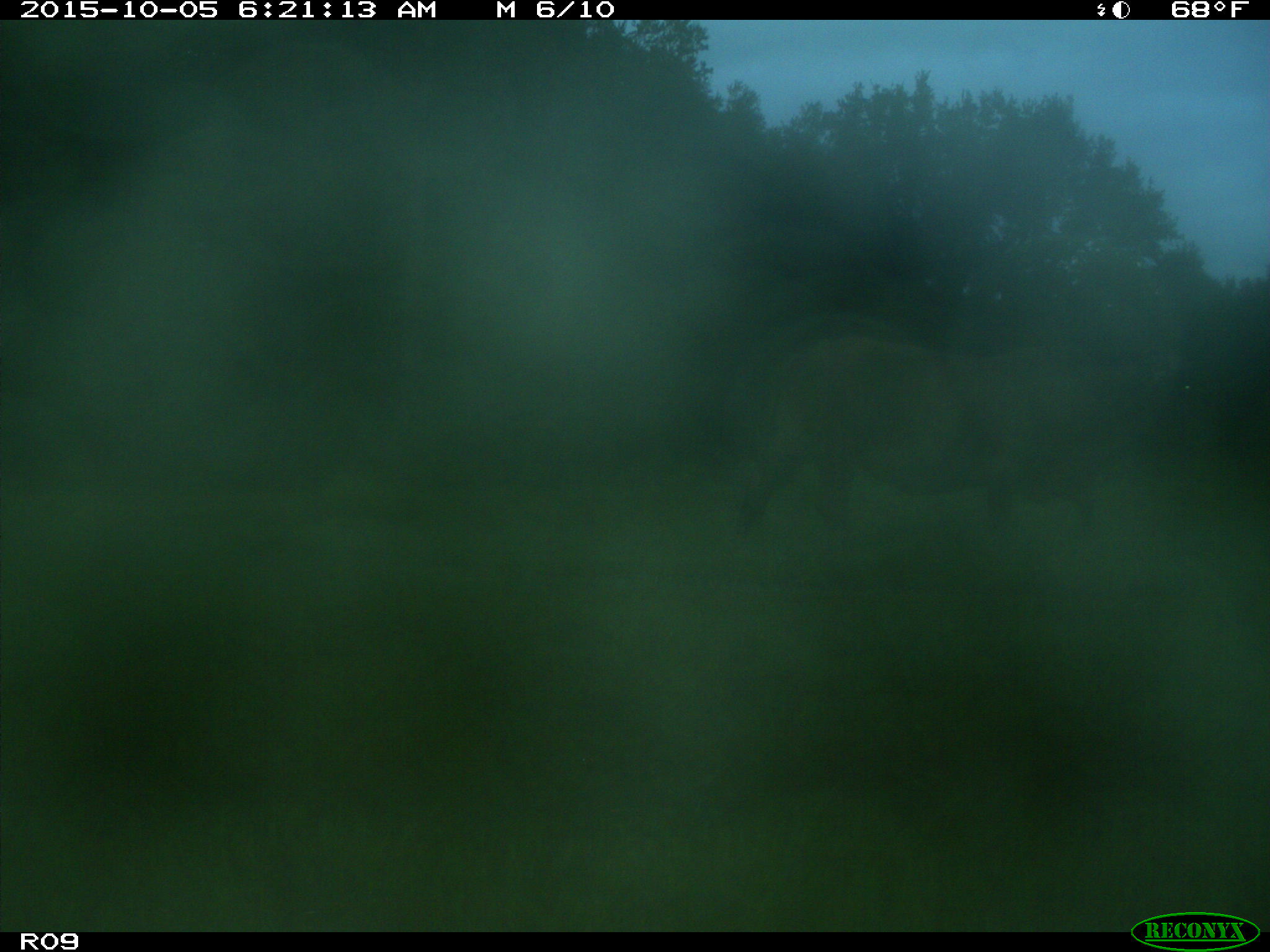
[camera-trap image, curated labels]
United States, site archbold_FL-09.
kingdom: Animalia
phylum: Chordata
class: Mammalia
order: Artiodactyla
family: Bovidae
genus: Bos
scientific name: Bos taurus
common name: domestic cow